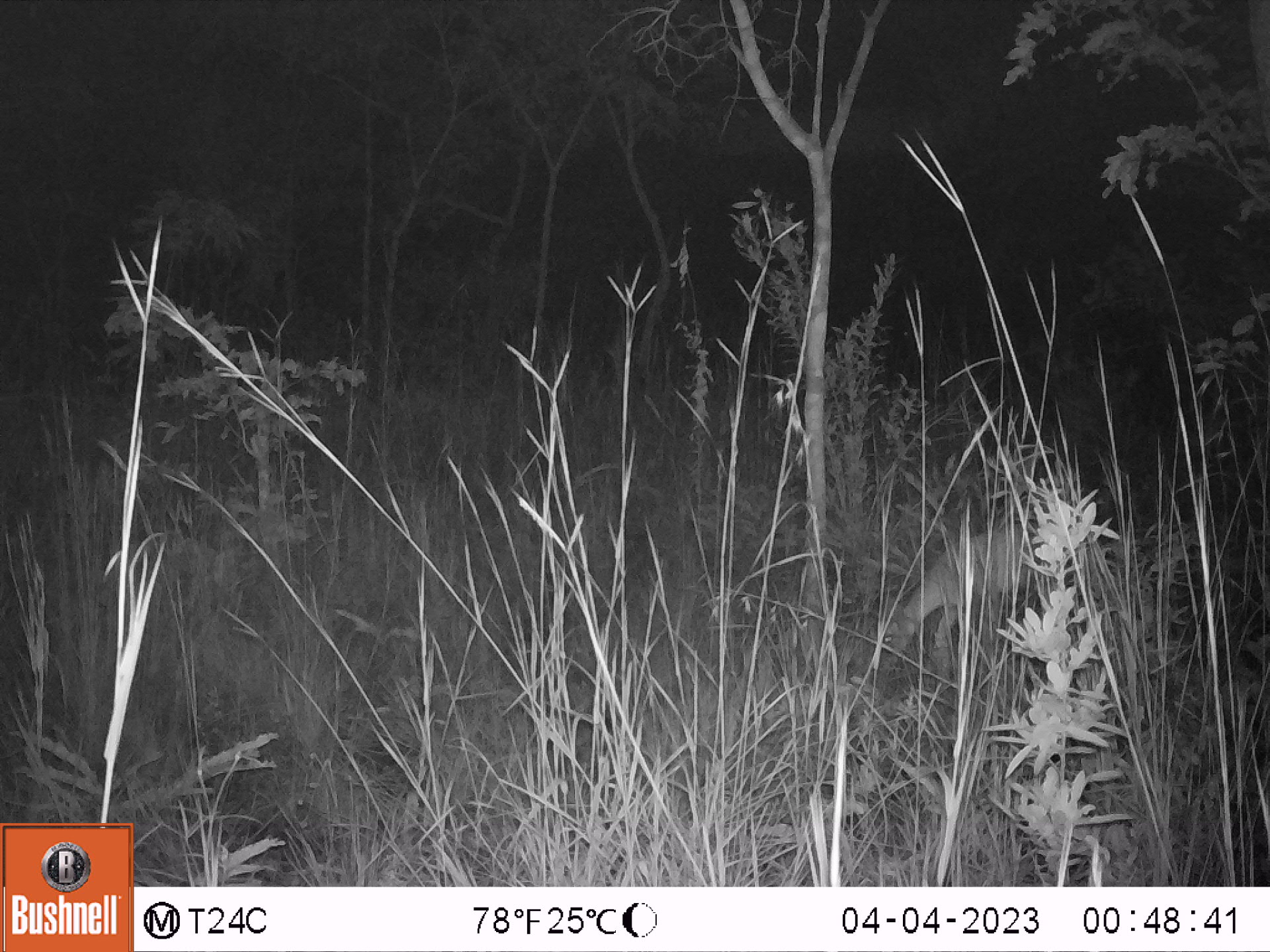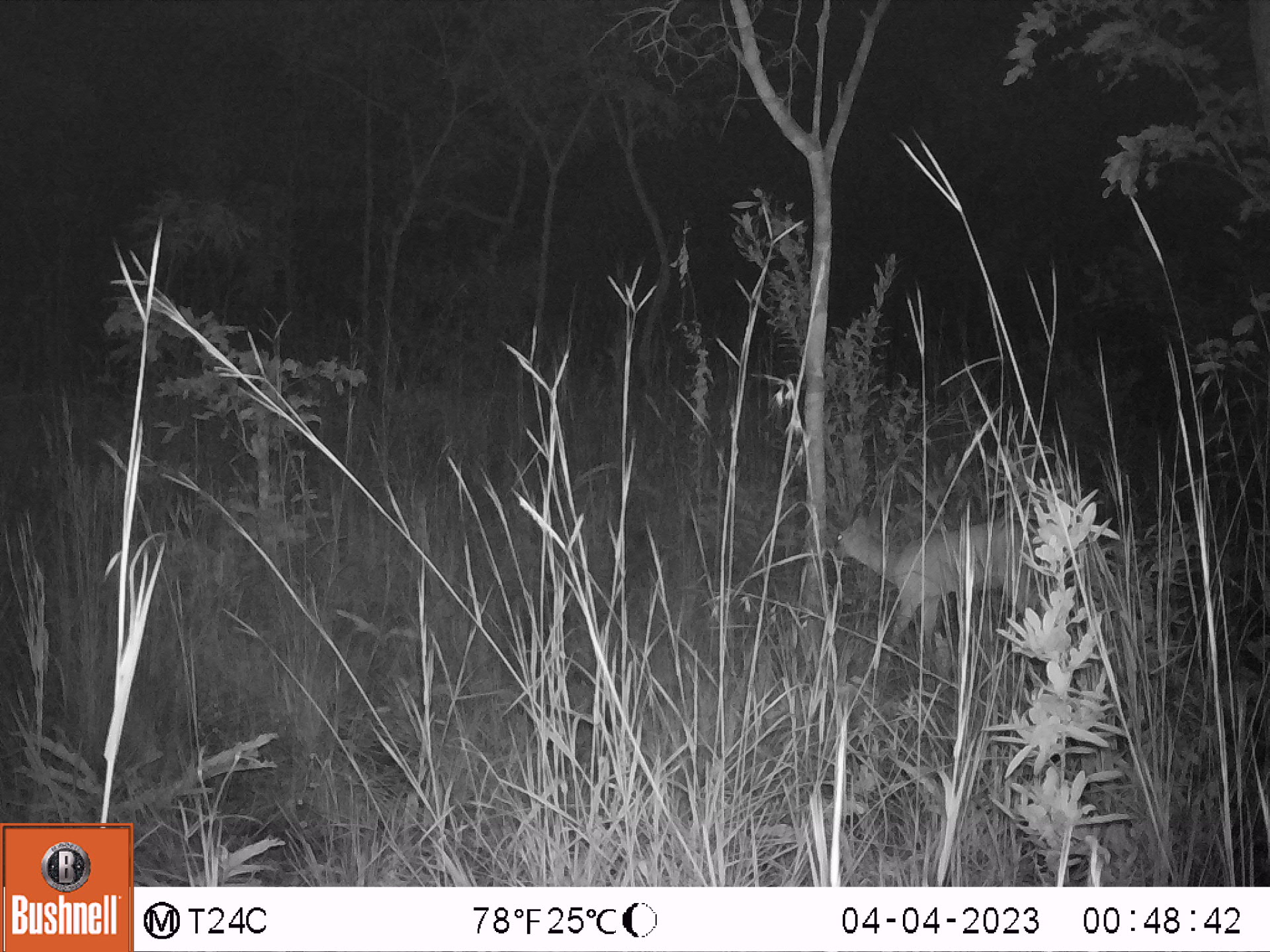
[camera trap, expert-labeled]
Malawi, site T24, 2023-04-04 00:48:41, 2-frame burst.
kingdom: Animalia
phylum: Chordata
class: Mammalia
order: Artiodactyla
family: Bovidae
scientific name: Antilopinae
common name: small antelope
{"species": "small antelope (Antilopinae)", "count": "1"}